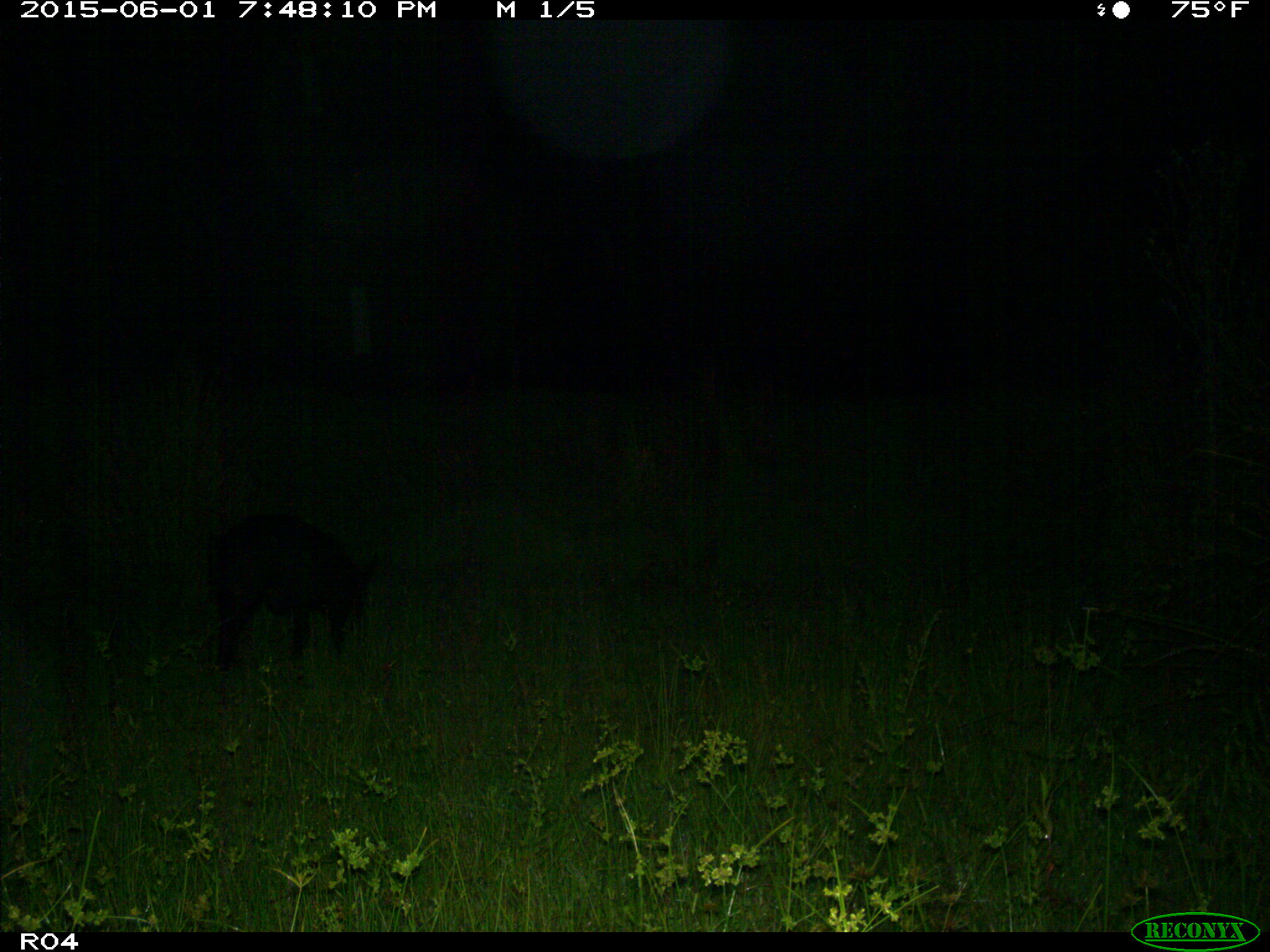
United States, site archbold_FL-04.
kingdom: Animalia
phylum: Chordata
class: Mammalia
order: Artiodactyla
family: Suidae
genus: Sus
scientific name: Sus scrofa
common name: wild boar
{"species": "Sus scrofa (wild boar)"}